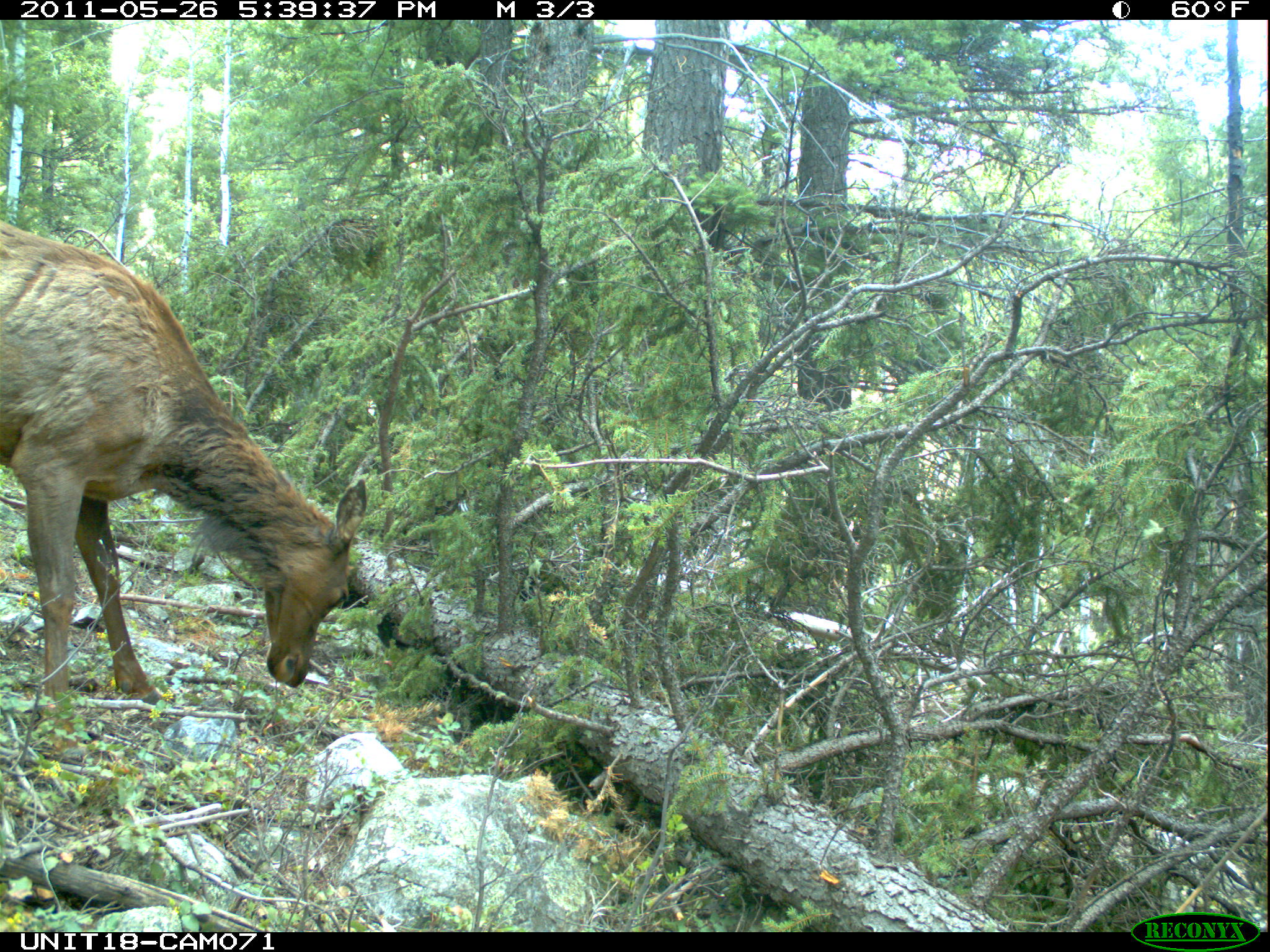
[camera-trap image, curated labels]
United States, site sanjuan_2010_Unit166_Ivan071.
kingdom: Animalia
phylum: Chordata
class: Mammalia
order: Artiodactyla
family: Cervidae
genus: Cervus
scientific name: Cervus elaphus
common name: red deer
Cervus elaphus (red deer).